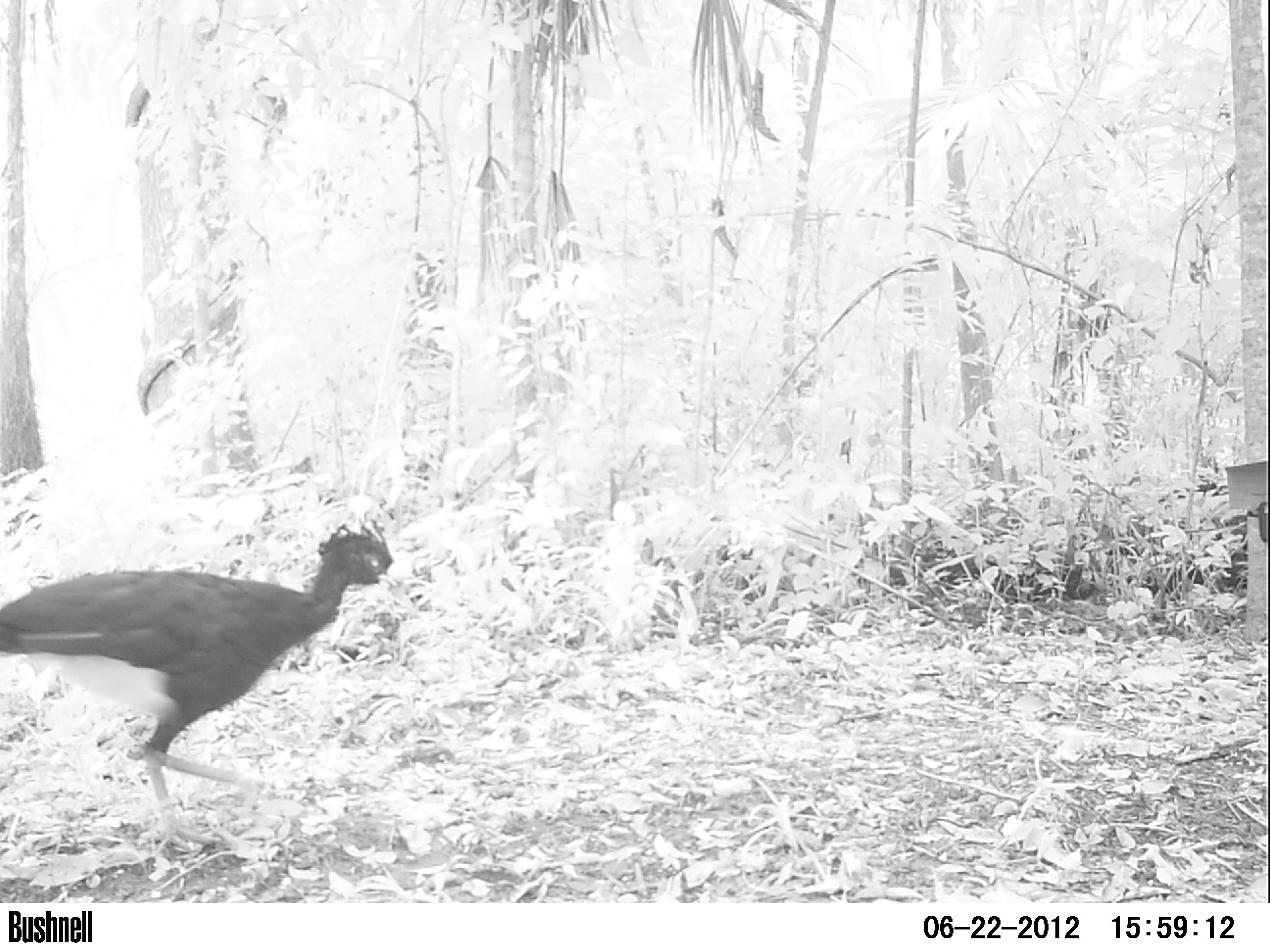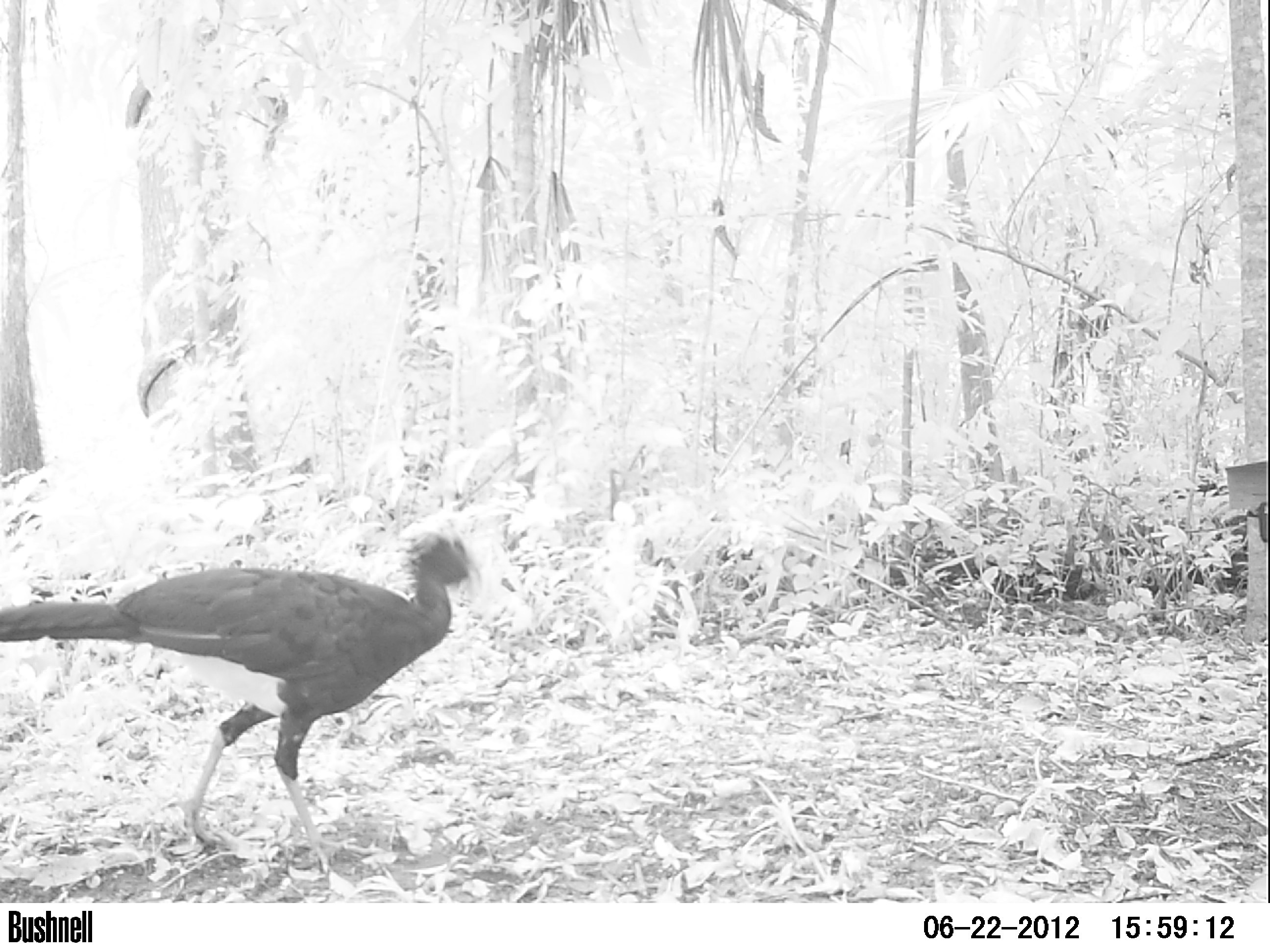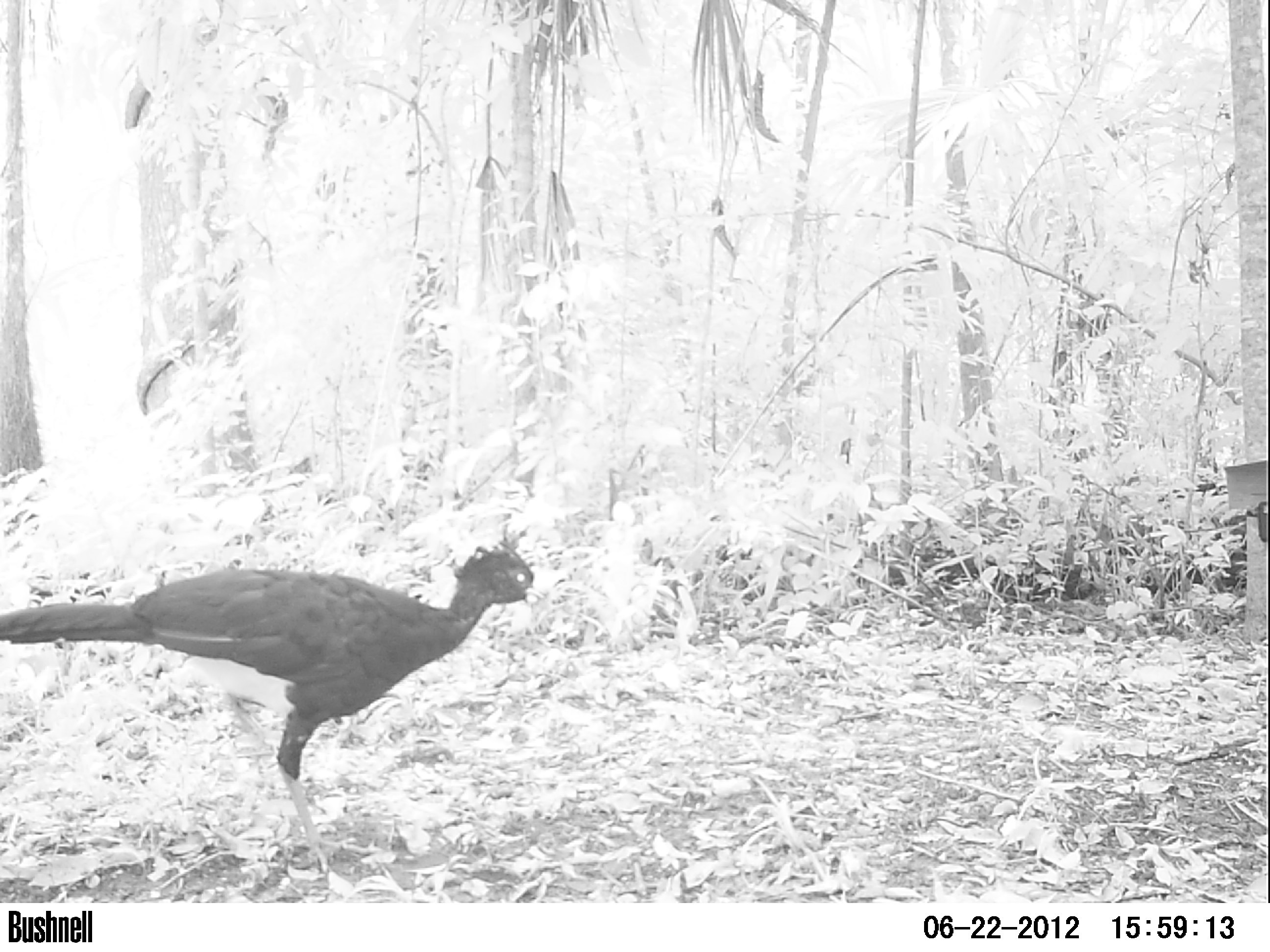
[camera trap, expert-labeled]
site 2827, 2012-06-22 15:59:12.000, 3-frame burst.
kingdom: Animalia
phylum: Chordata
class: Aves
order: Galliformes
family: Cracidae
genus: Crax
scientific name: Crax rubra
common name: great curassow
Crax rubra (great curassow), count 1, age adult, sex male.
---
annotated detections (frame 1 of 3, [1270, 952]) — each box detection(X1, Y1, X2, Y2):
crax rubra: detection(0, 517, 404, 854)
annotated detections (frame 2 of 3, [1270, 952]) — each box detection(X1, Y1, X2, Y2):
crax rubra: detection(0, 526, 484, 873)